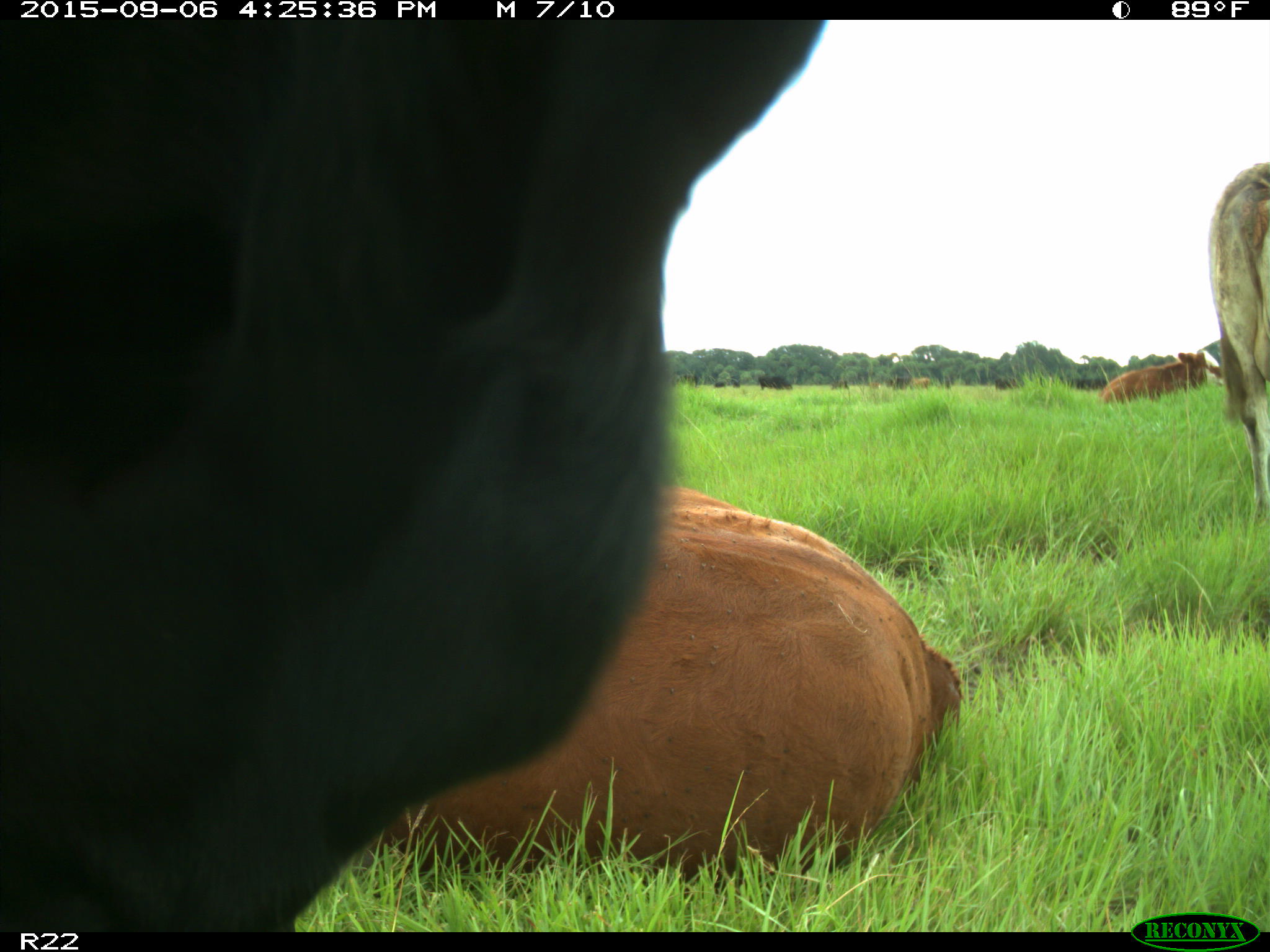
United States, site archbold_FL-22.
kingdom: Animalia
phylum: Chordata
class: Mammalia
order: Artiodactyla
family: Bovidae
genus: Bos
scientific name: Bos taurus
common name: domestic cow